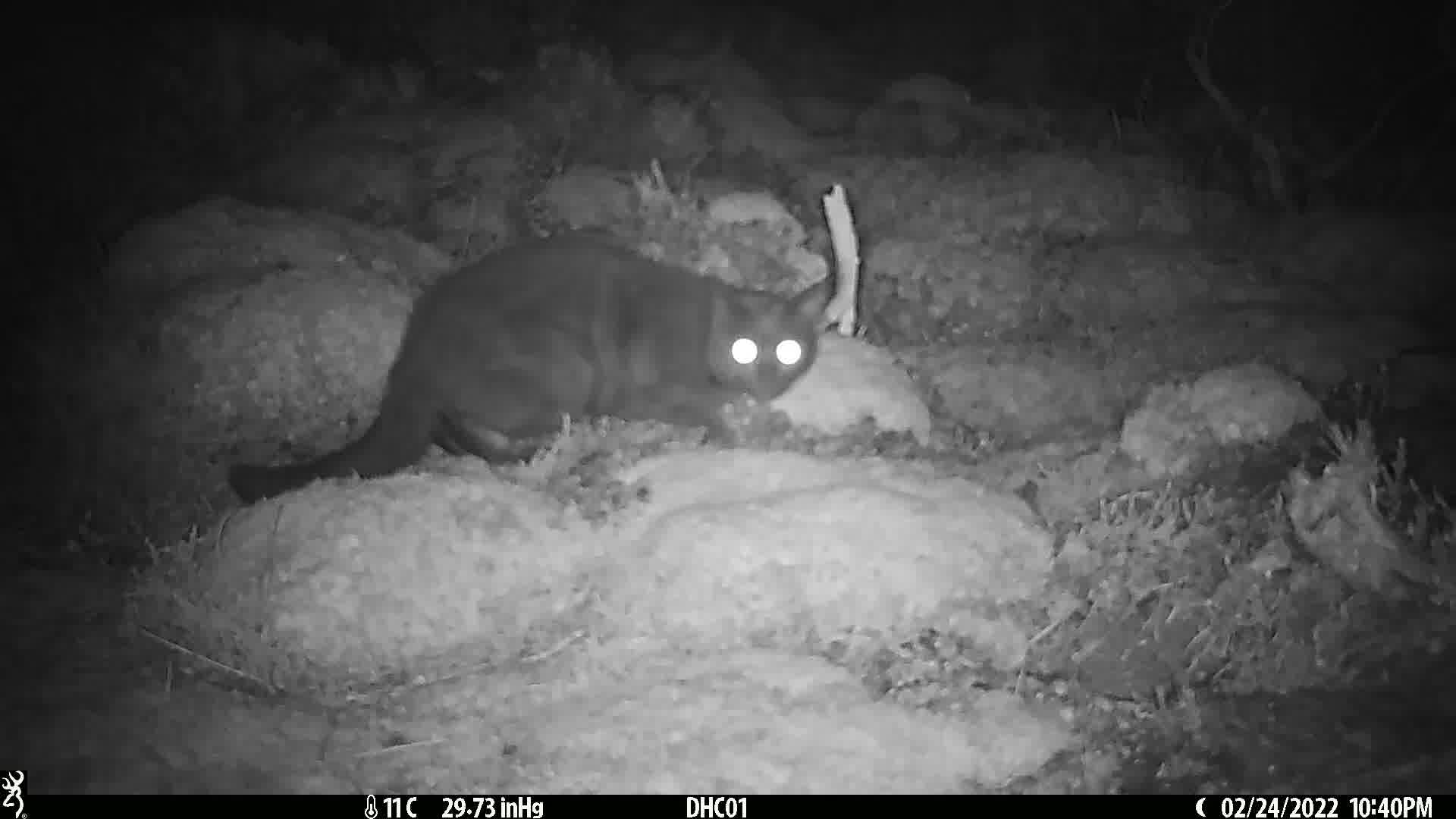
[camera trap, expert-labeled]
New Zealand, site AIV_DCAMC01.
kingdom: Animalia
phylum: Chordata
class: Mammalia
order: Carnivora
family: Felidae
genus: Felis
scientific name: Felis catus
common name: domestic cat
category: cat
Cat (domestic cat) (Felis catus).